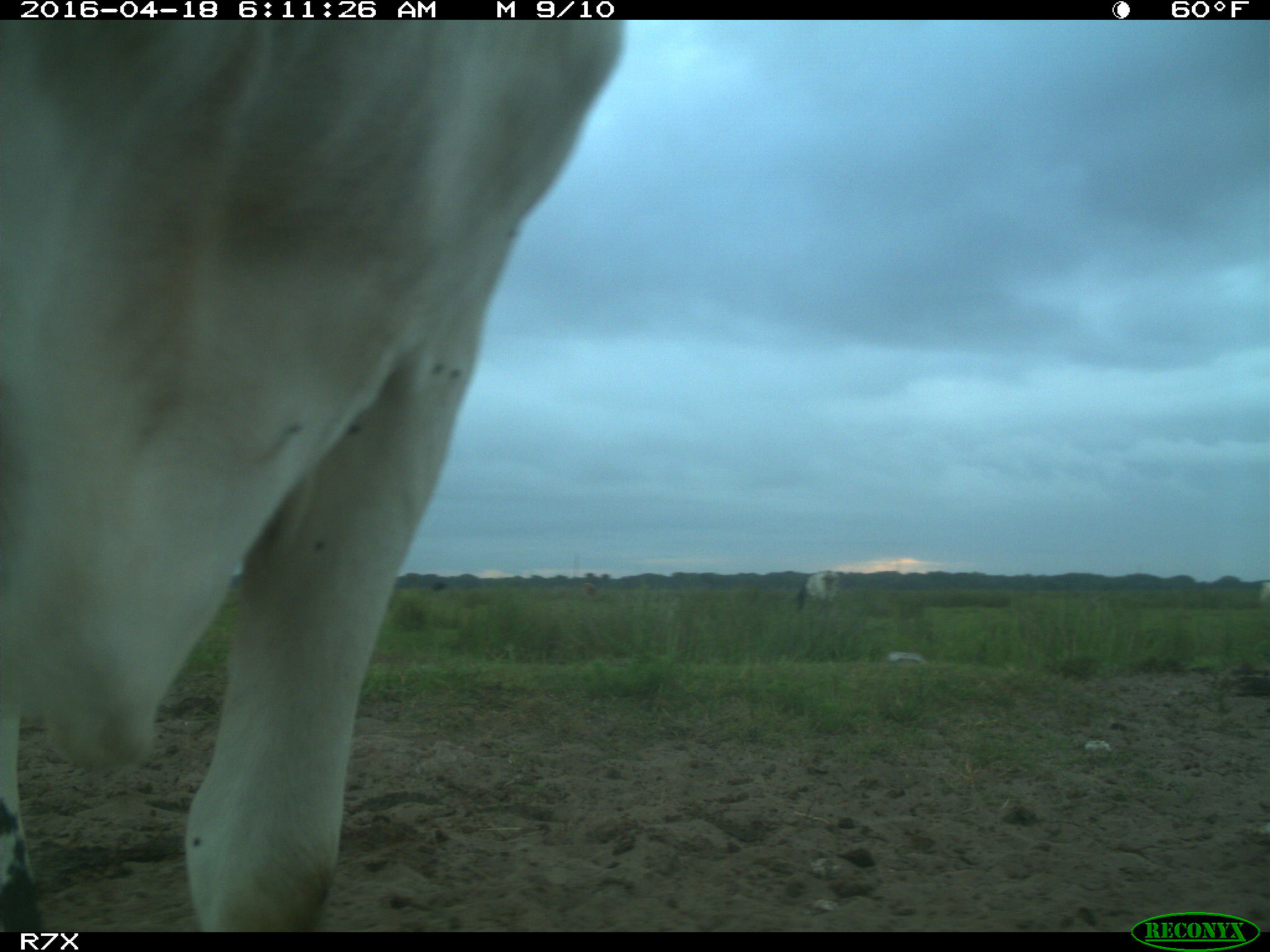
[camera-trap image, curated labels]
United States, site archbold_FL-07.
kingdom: Animalia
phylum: Chordata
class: Mammalia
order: Artiodactyla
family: Bovidae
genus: Bos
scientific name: Bos taurus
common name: domestic cow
Bos taurus (domestic cow).